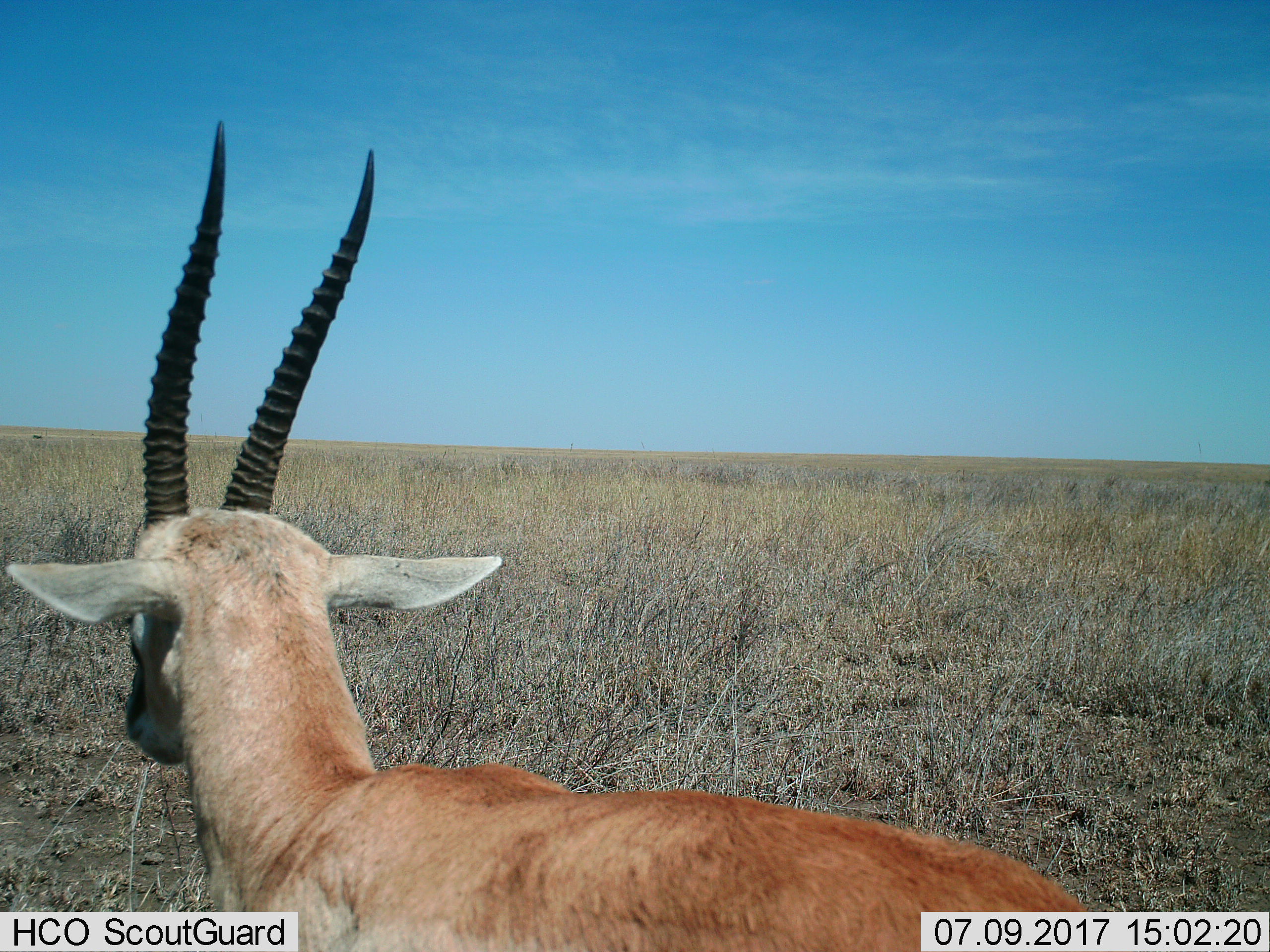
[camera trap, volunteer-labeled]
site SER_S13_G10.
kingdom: Animalia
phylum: Chordata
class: Mammalia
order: Artiodactyla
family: Bovidae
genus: Eudorcas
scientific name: Eudorcas thomsonii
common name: thomson's gazelle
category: gazellethomsons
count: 1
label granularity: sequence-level